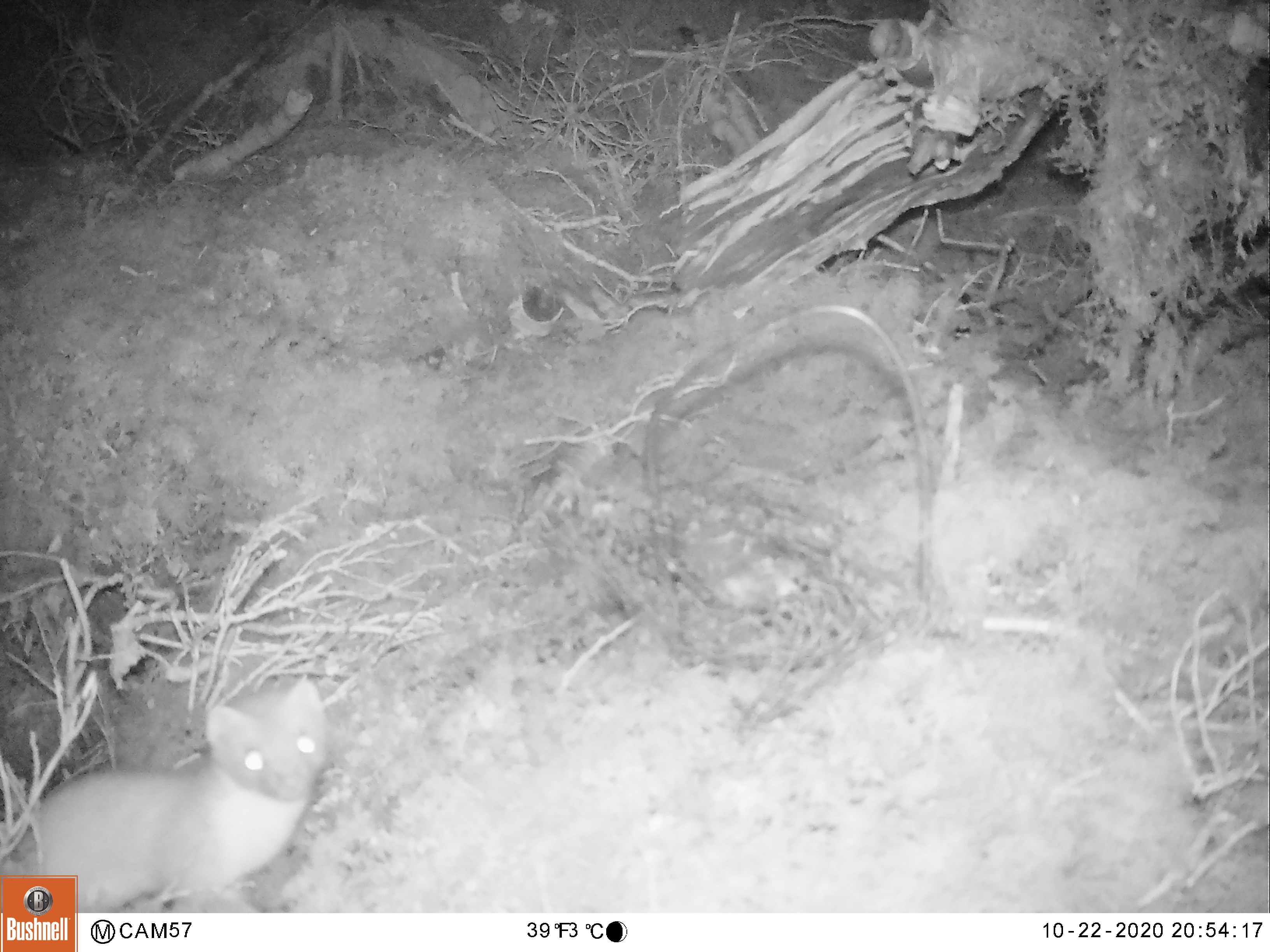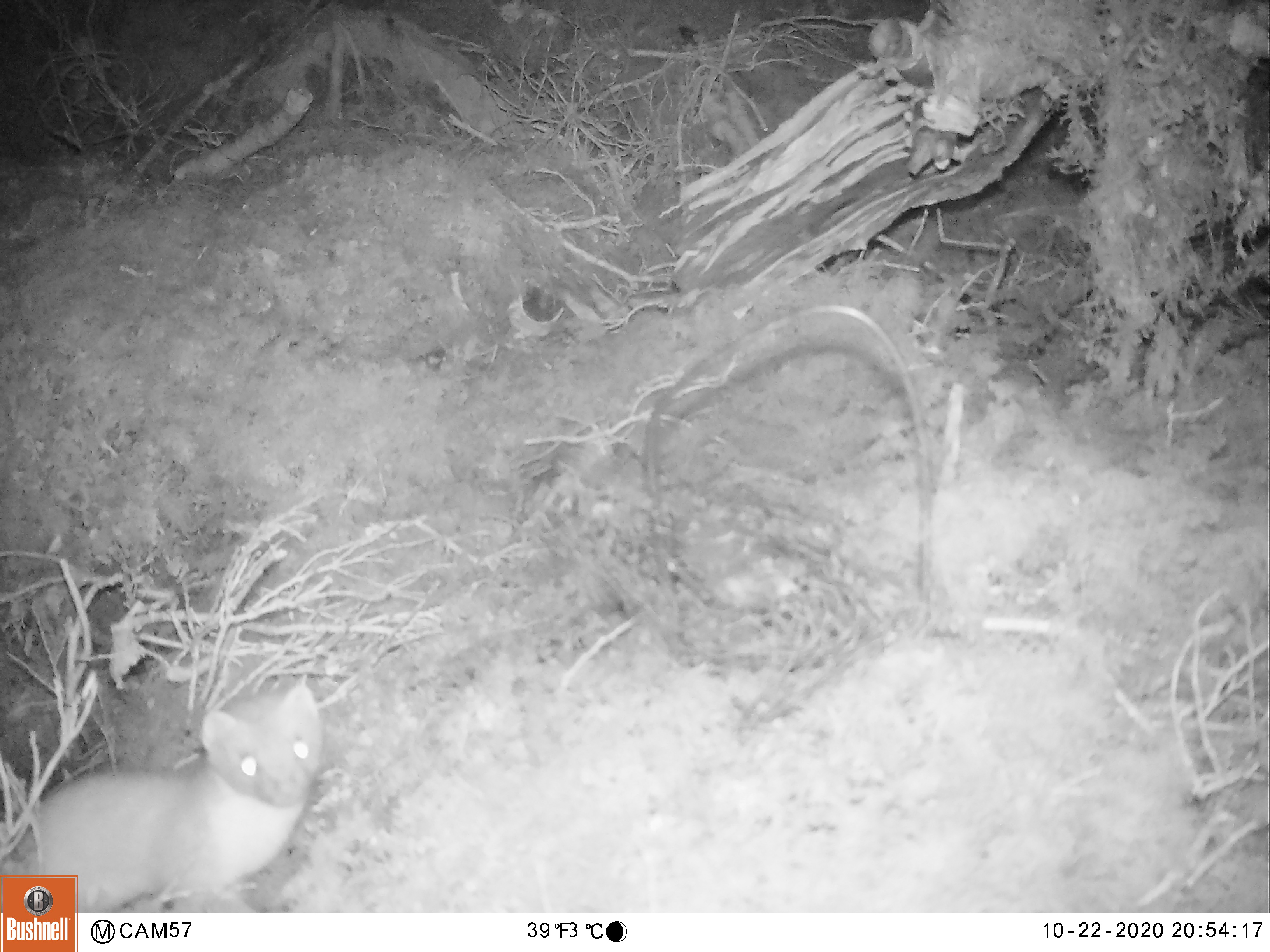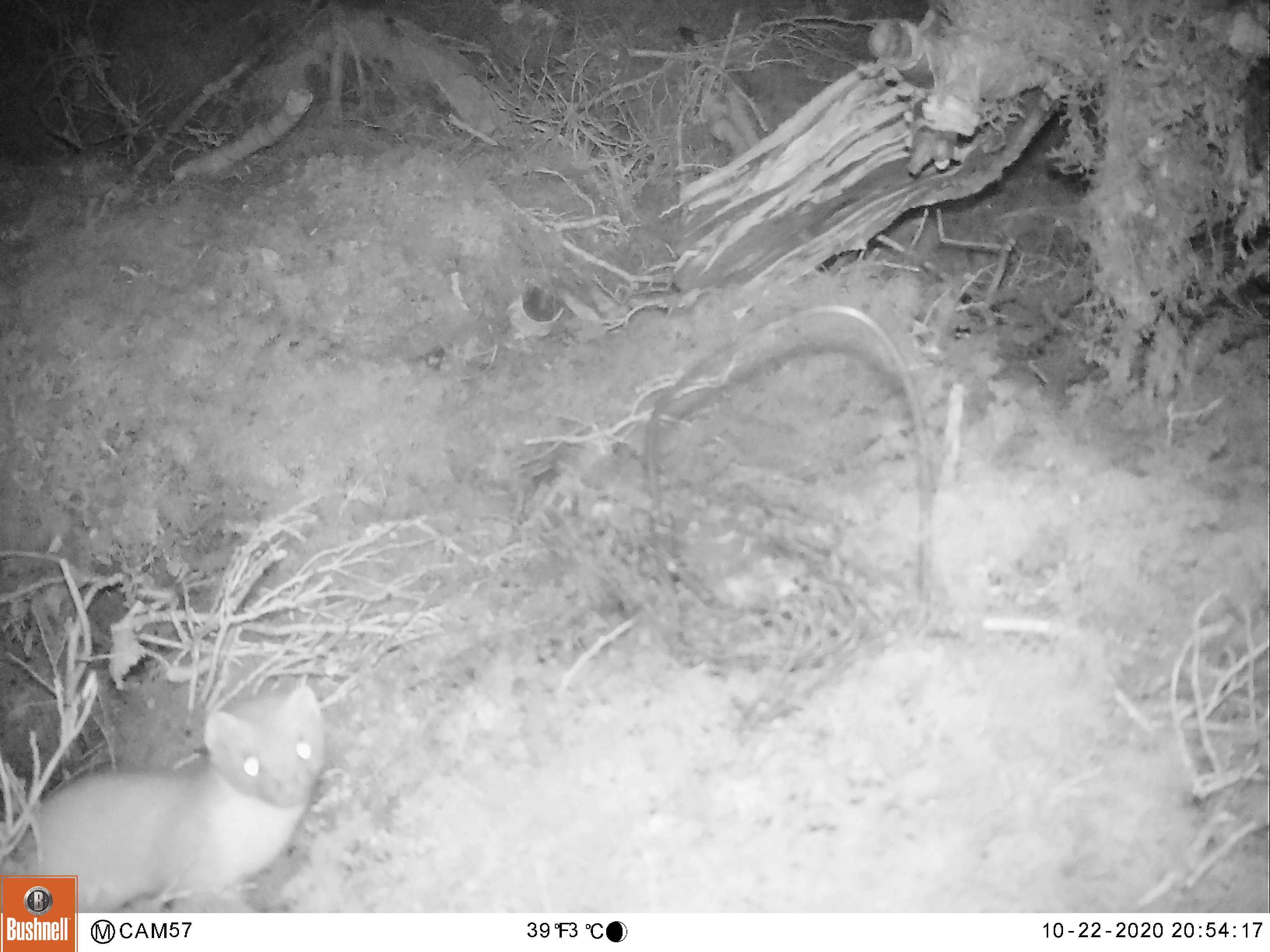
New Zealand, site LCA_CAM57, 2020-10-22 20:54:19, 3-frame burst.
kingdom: Animalia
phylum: Chordata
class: Mammalia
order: Carnivora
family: Mustelidae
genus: Mustela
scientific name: Mustela erminea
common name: stoat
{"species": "stoat (Mustela erminea)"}